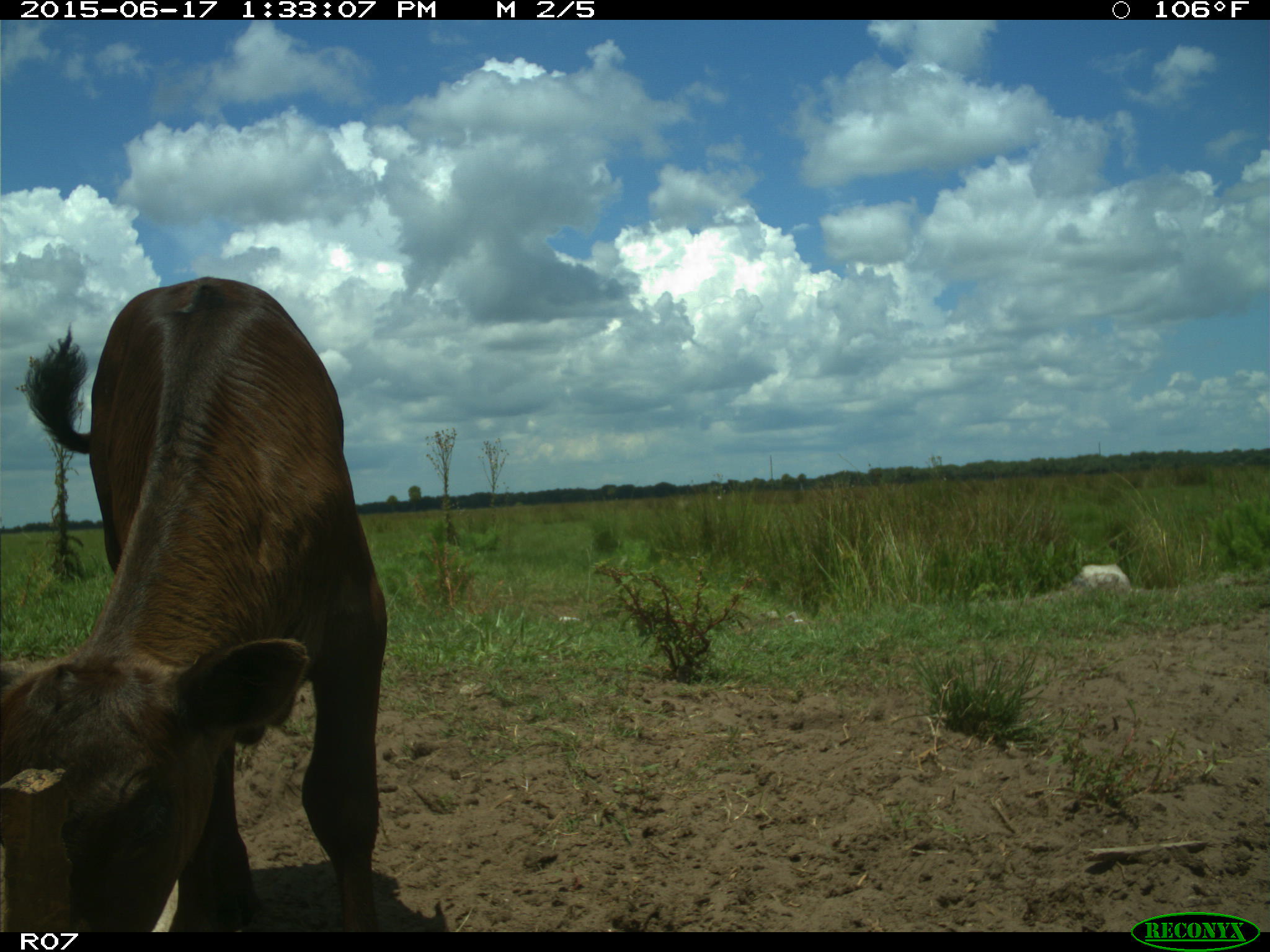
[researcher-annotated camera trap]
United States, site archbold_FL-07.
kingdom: Animalia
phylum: Chordata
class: Mammalia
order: Artiodactyla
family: Bovidae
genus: Bos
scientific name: Bos taurus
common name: domestic cow